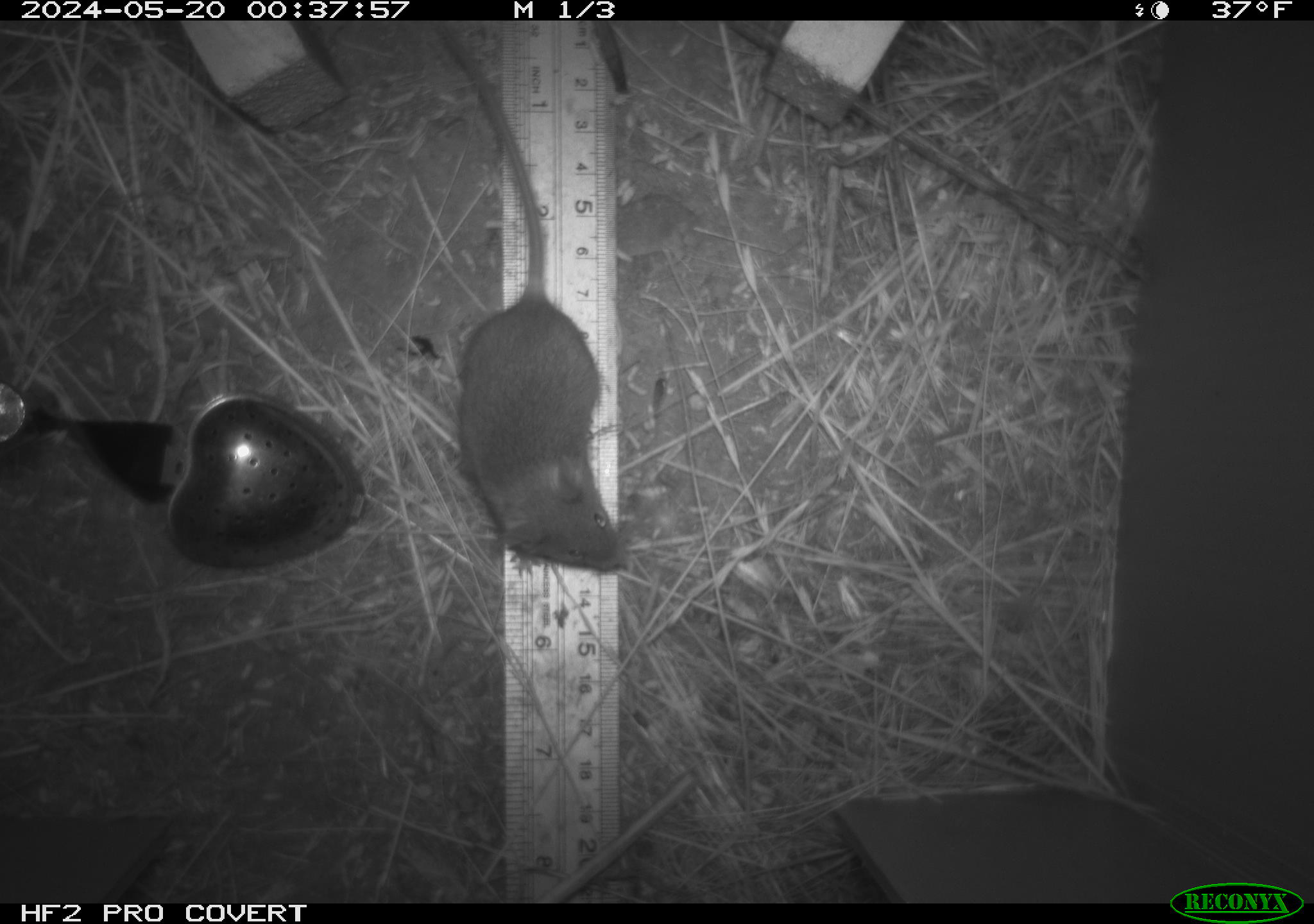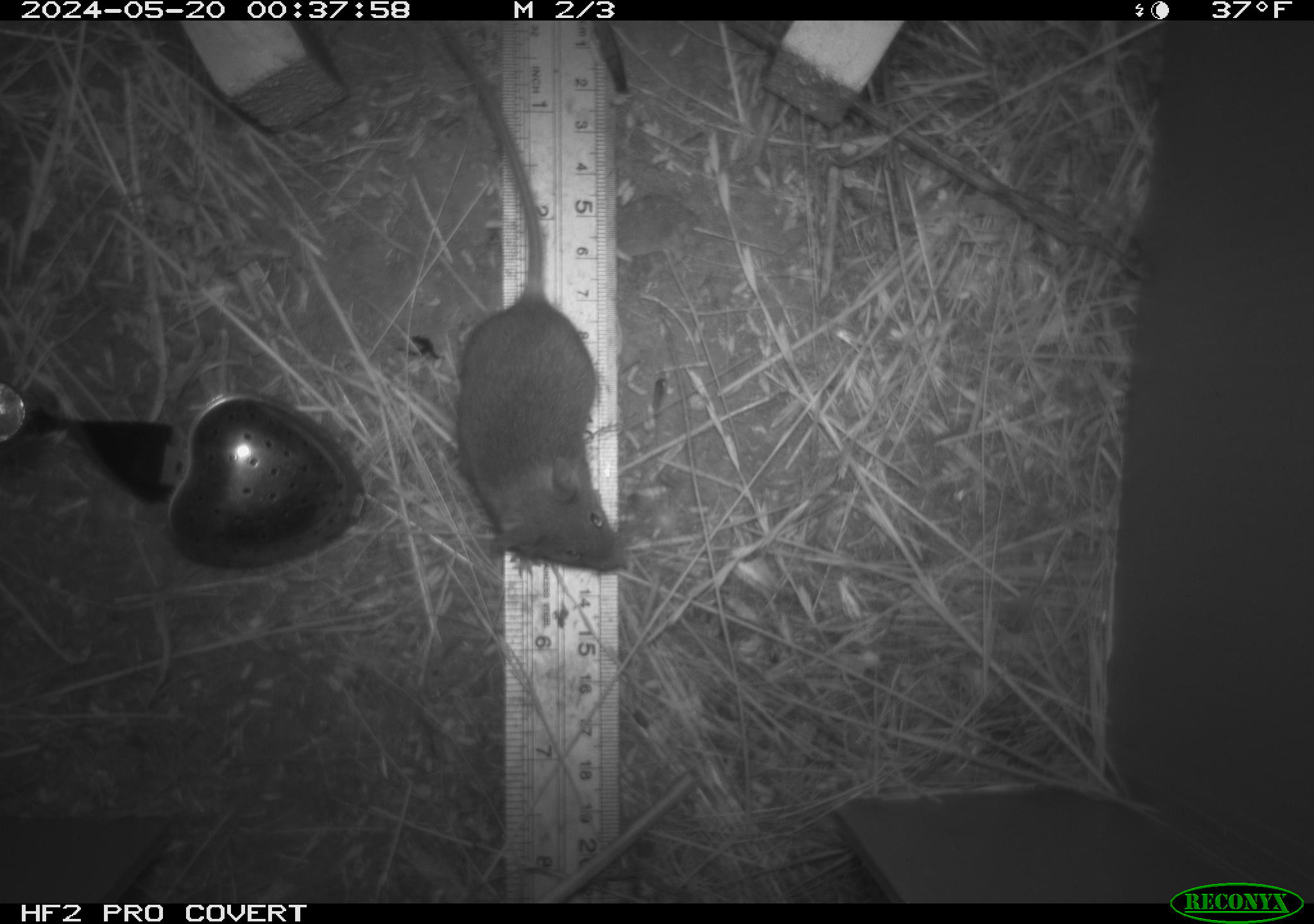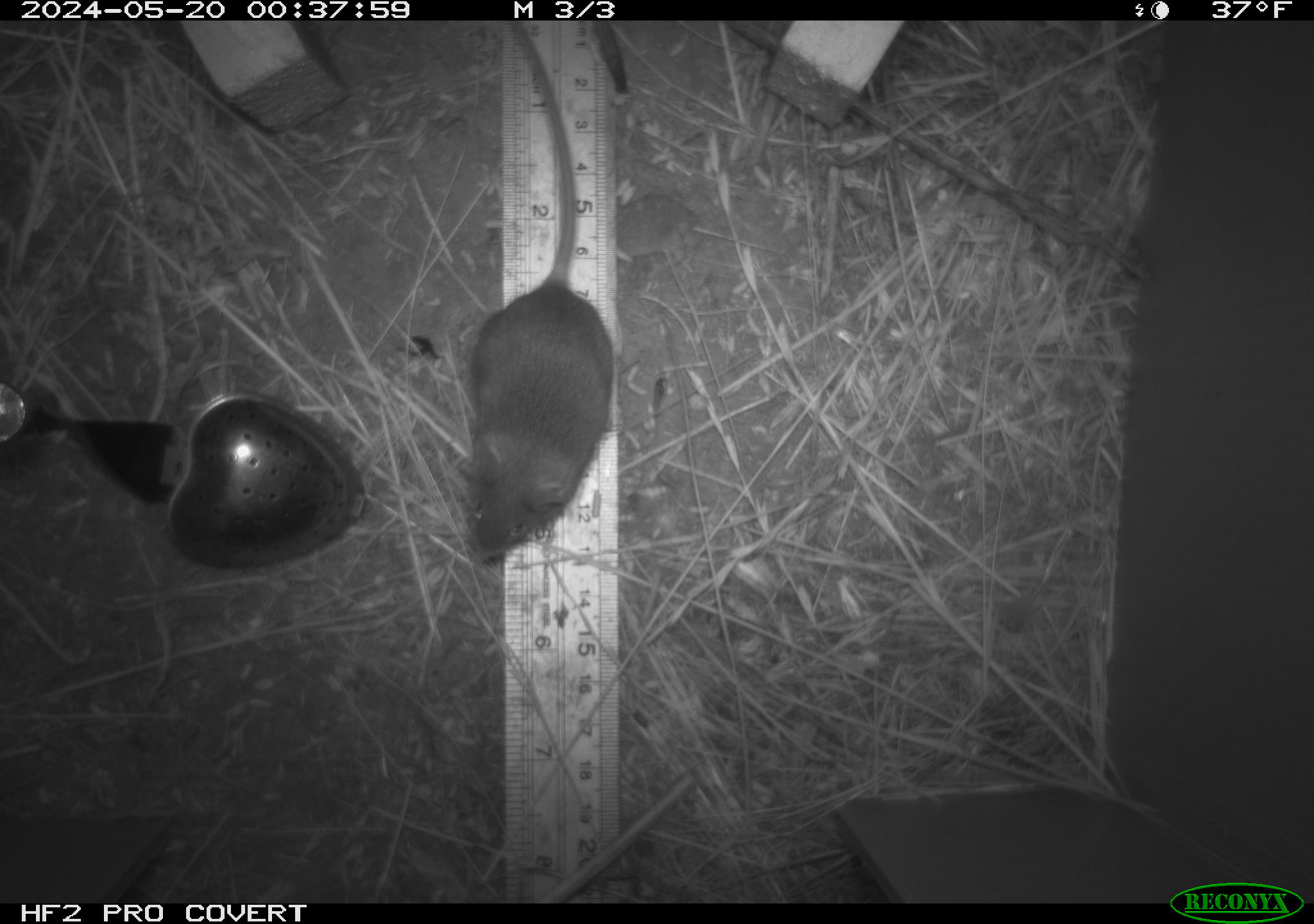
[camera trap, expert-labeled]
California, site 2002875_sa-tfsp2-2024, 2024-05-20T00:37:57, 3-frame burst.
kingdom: Animalia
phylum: Chordata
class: Mammalia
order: Rodentia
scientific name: Rodentia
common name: mouse species